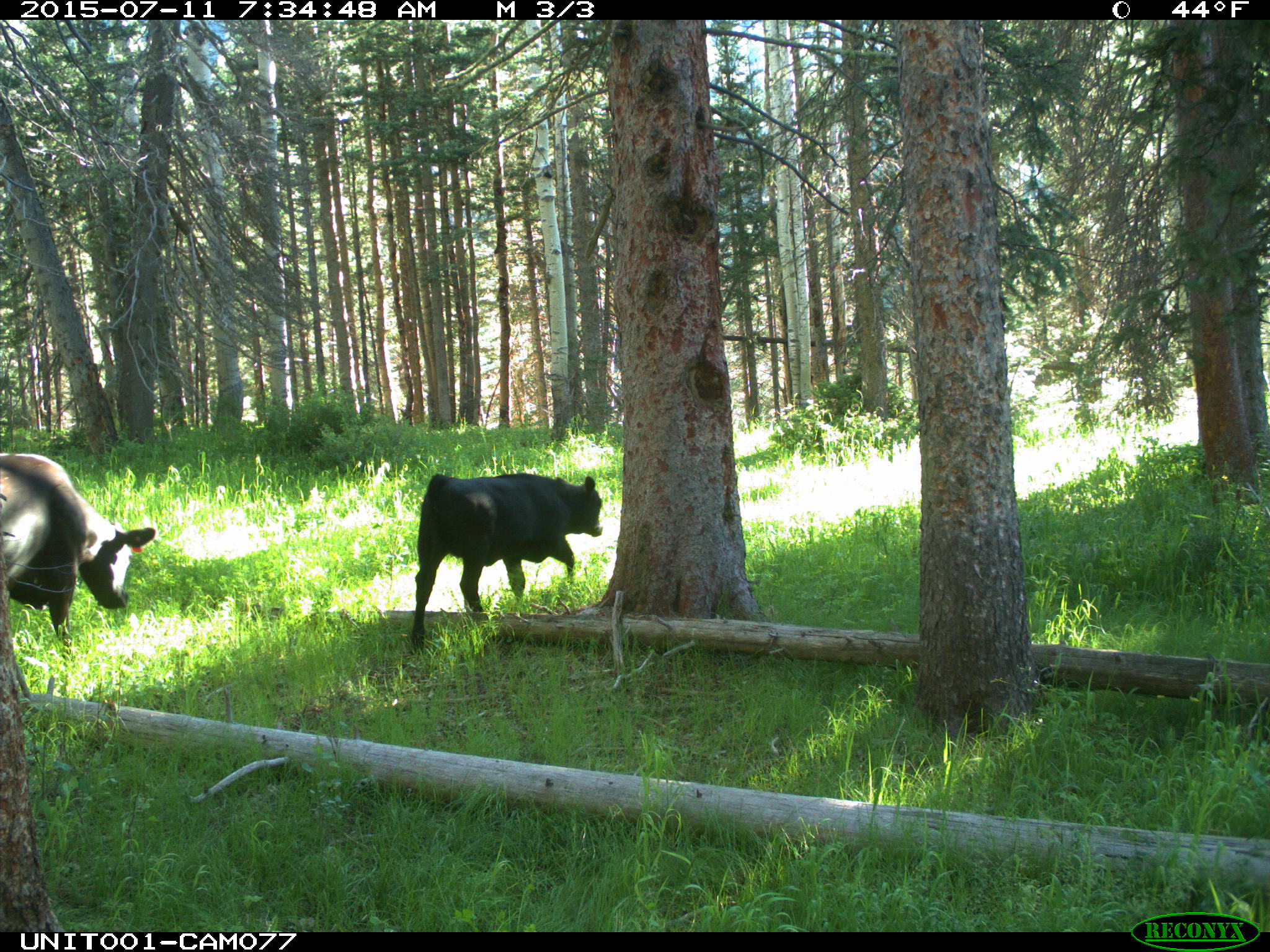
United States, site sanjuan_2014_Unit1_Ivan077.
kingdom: Animalia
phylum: Chordata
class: Mammalia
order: Artiodactyla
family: Bovidae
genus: Bos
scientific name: Bos taurus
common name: domestic cow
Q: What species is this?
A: Bos taurus (domestic cow).